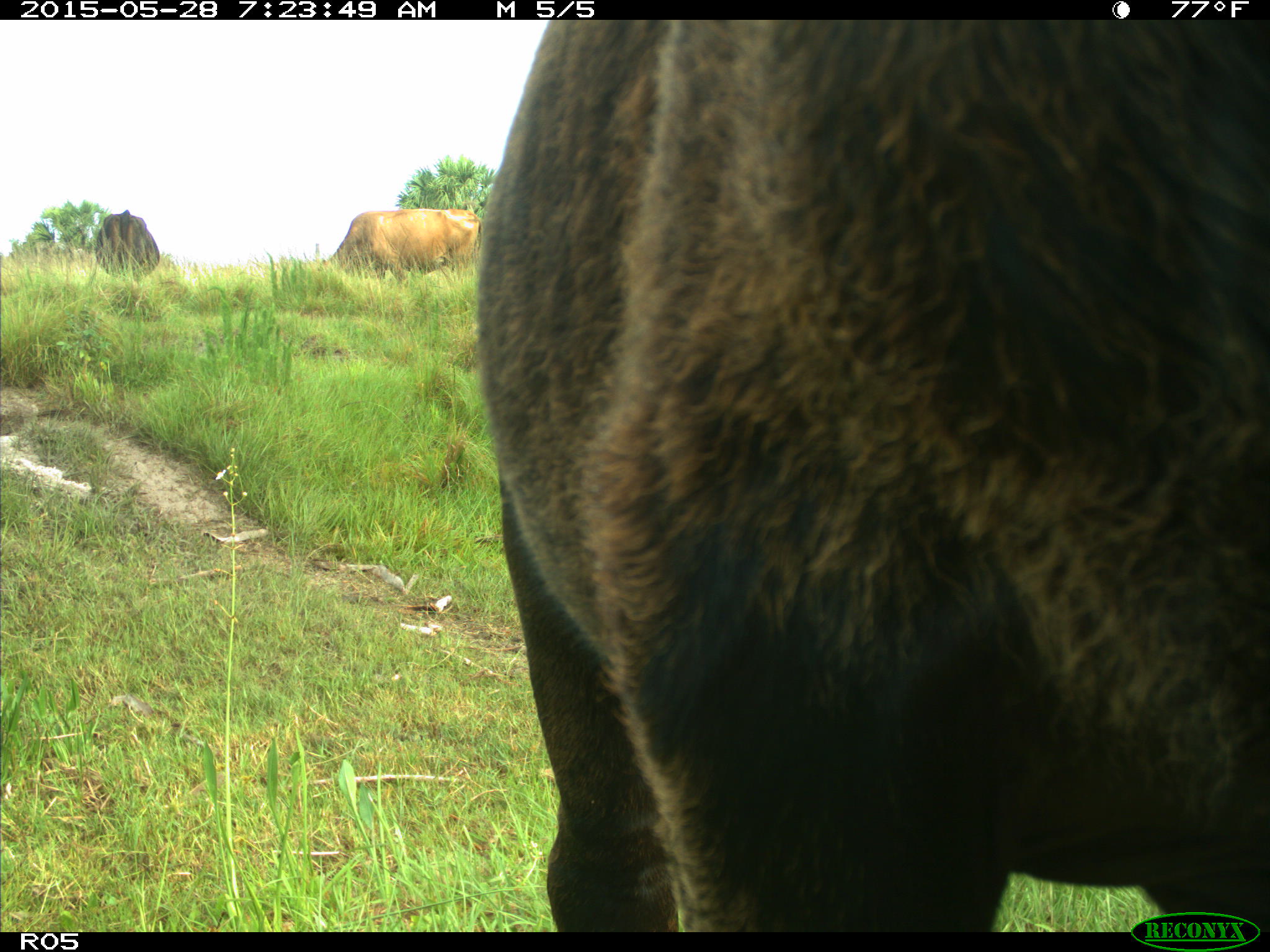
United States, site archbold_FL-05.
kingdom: Animalia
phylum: Chordata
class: Mammalia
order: Artiodactyla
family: Bovidae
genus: Bos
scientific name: Bos taurus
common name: domestic cow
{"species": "Bos taurus (domestic cow)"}